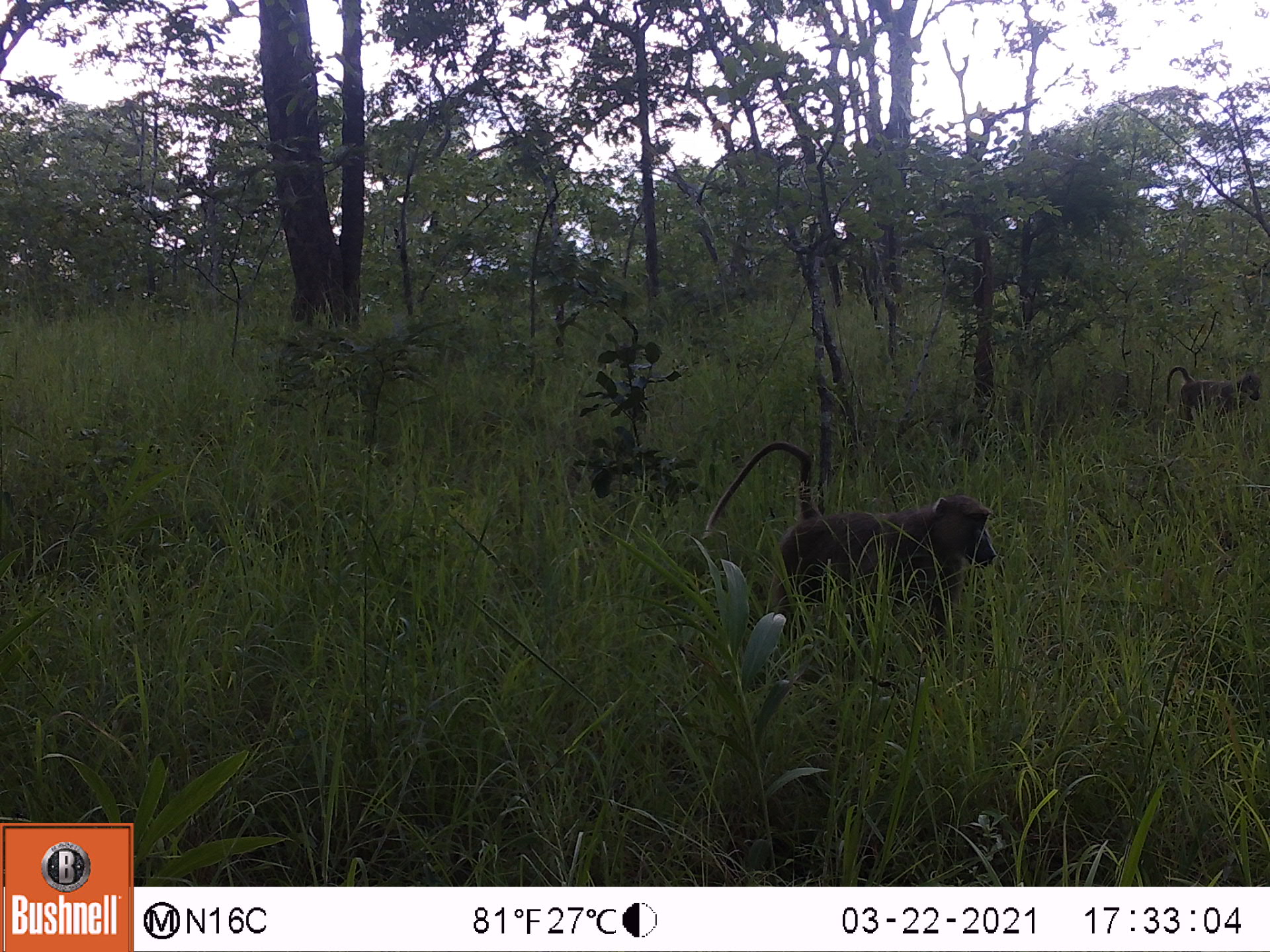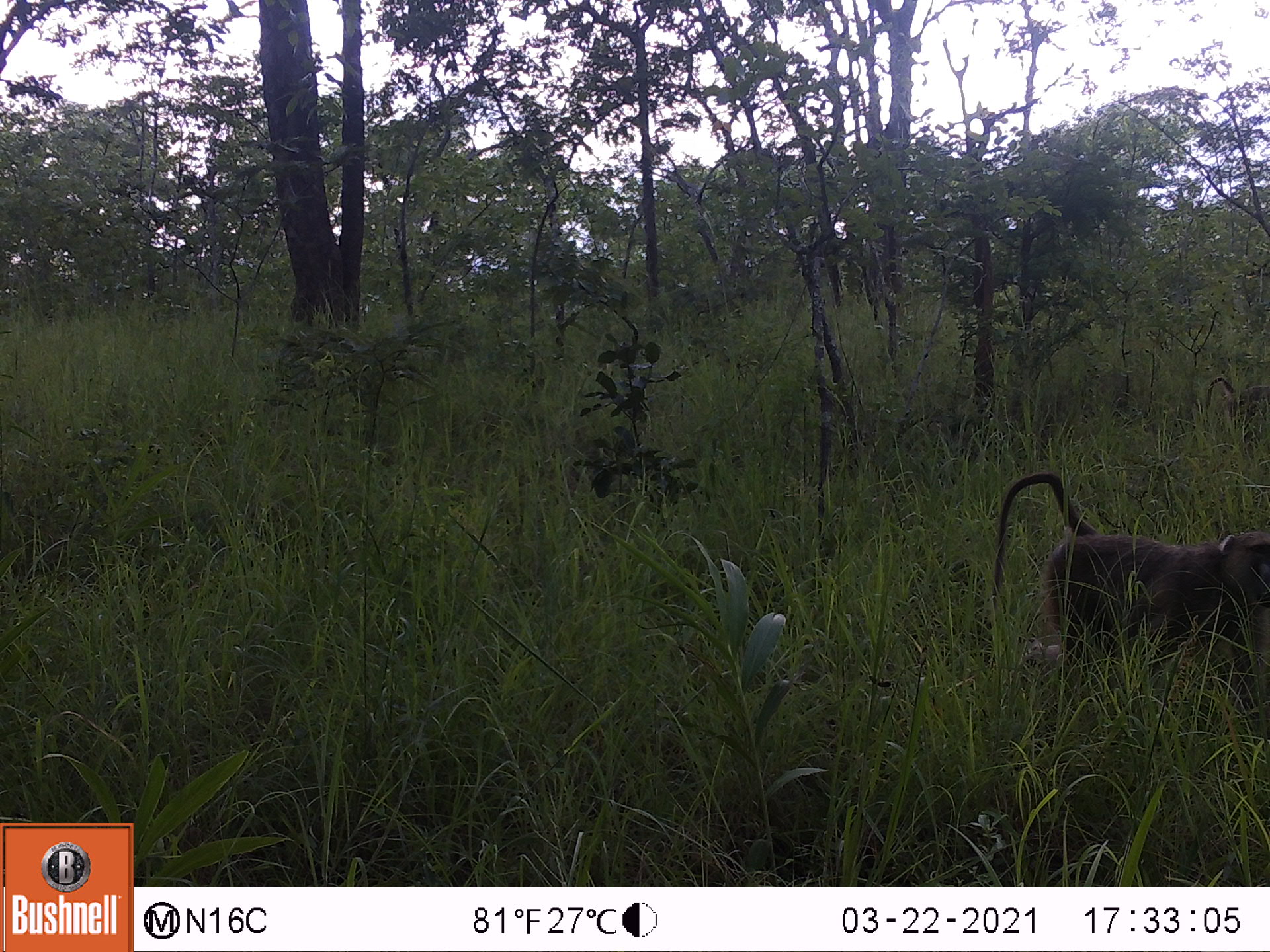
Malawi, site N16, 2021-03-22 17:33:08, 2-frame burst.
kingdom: Animalia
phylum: Chordata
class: Mammalia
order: Primates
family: Cercopithecidae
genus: Papio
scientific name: Papio cynocephalus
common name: yellow baboon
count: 2